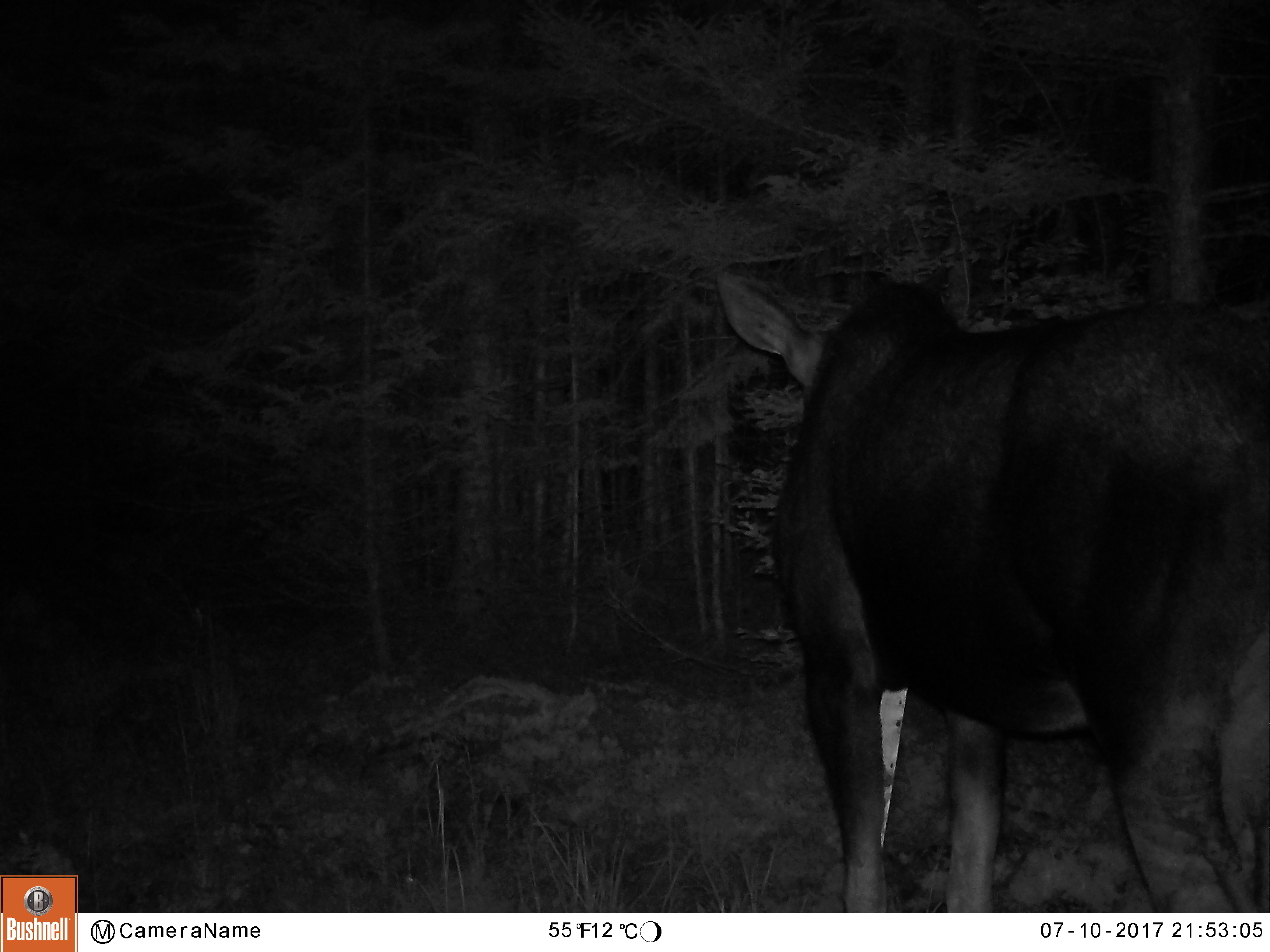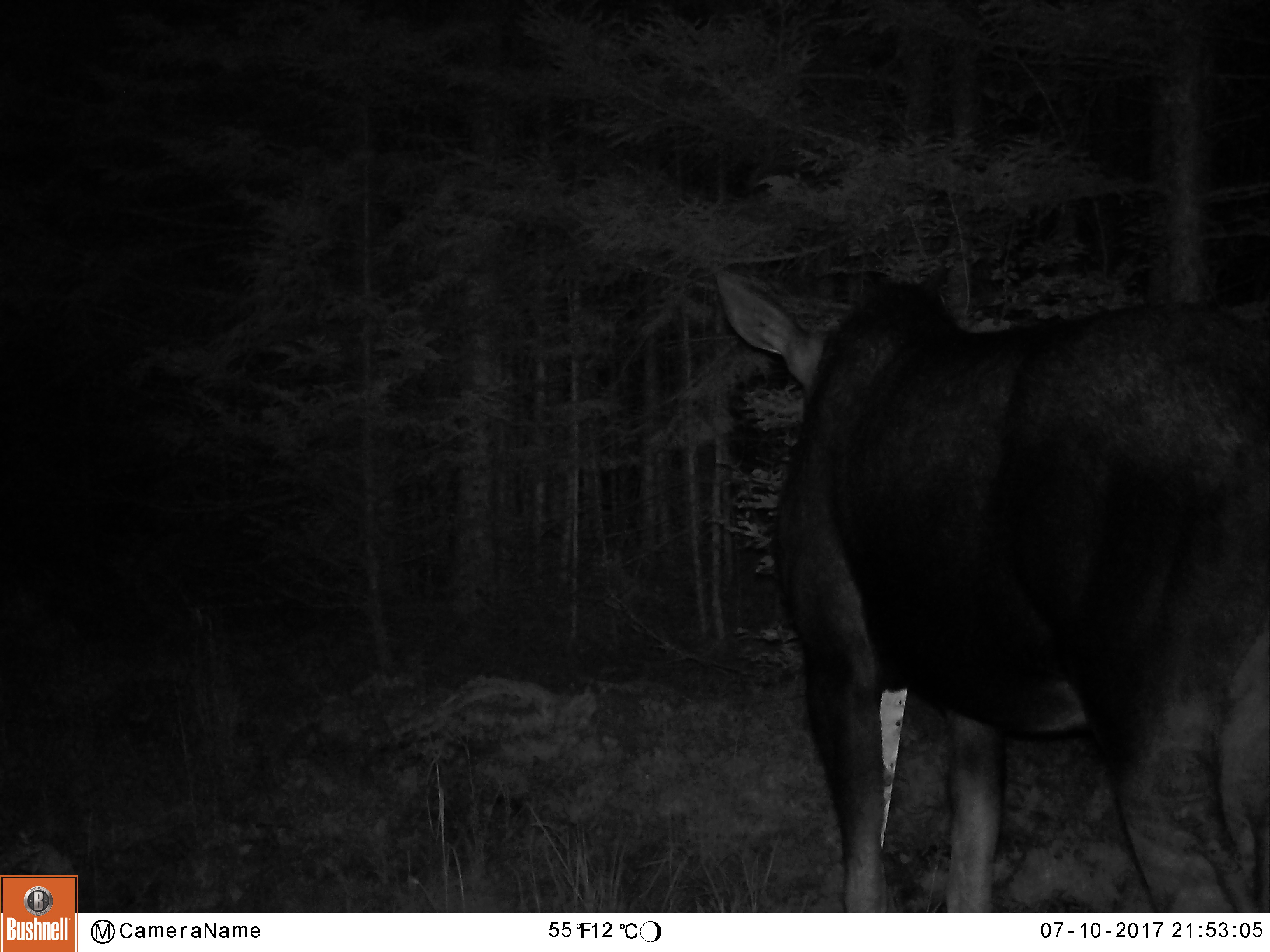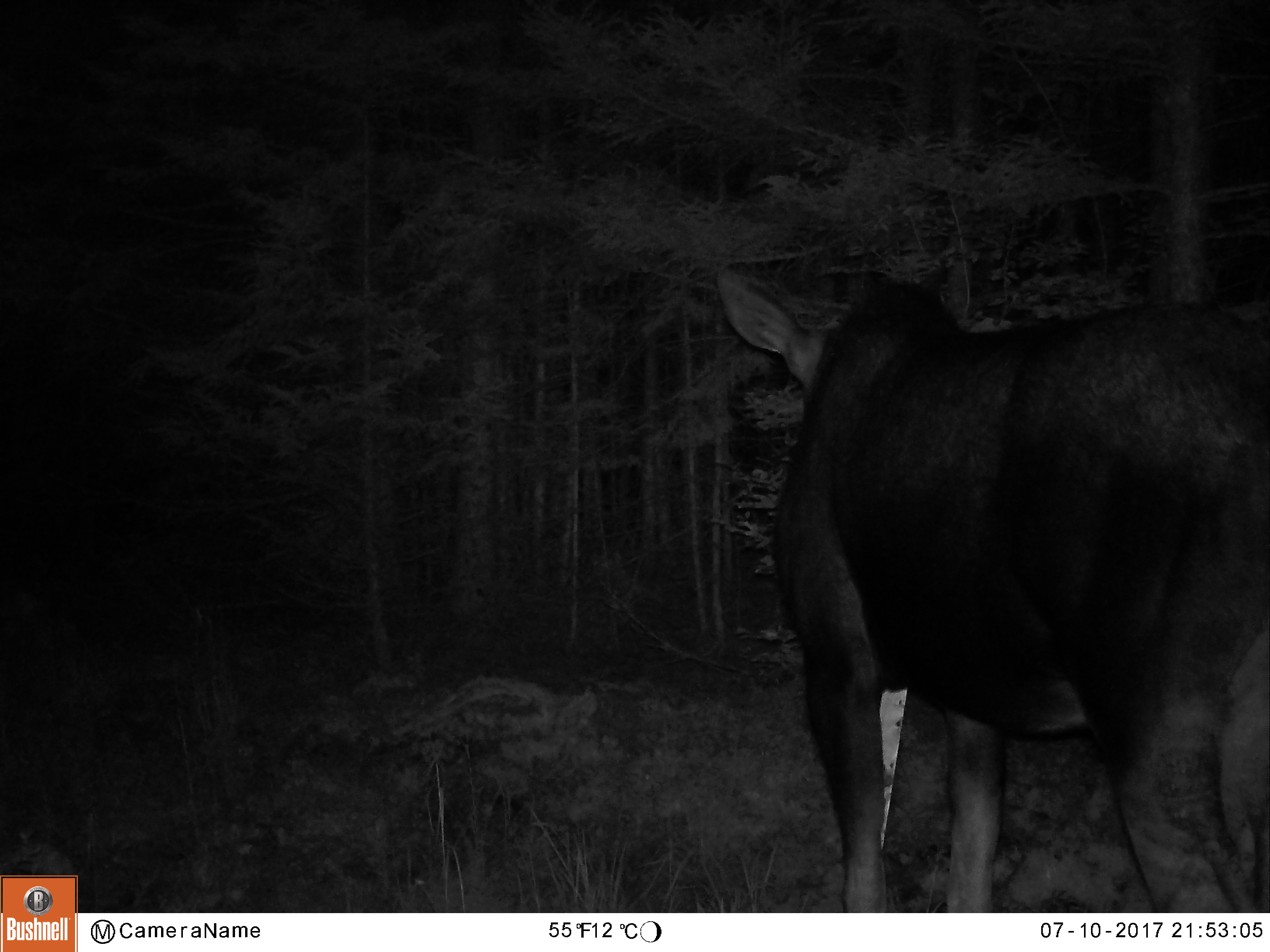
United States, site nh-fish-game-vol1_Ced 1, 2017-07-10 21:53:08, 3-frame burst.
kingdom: Animalia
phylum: Chordata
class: Mammalia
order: Artiodactyla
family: Cervidae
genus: Alces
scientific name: Alces alces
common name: moose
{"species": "moose (Alces alces)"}